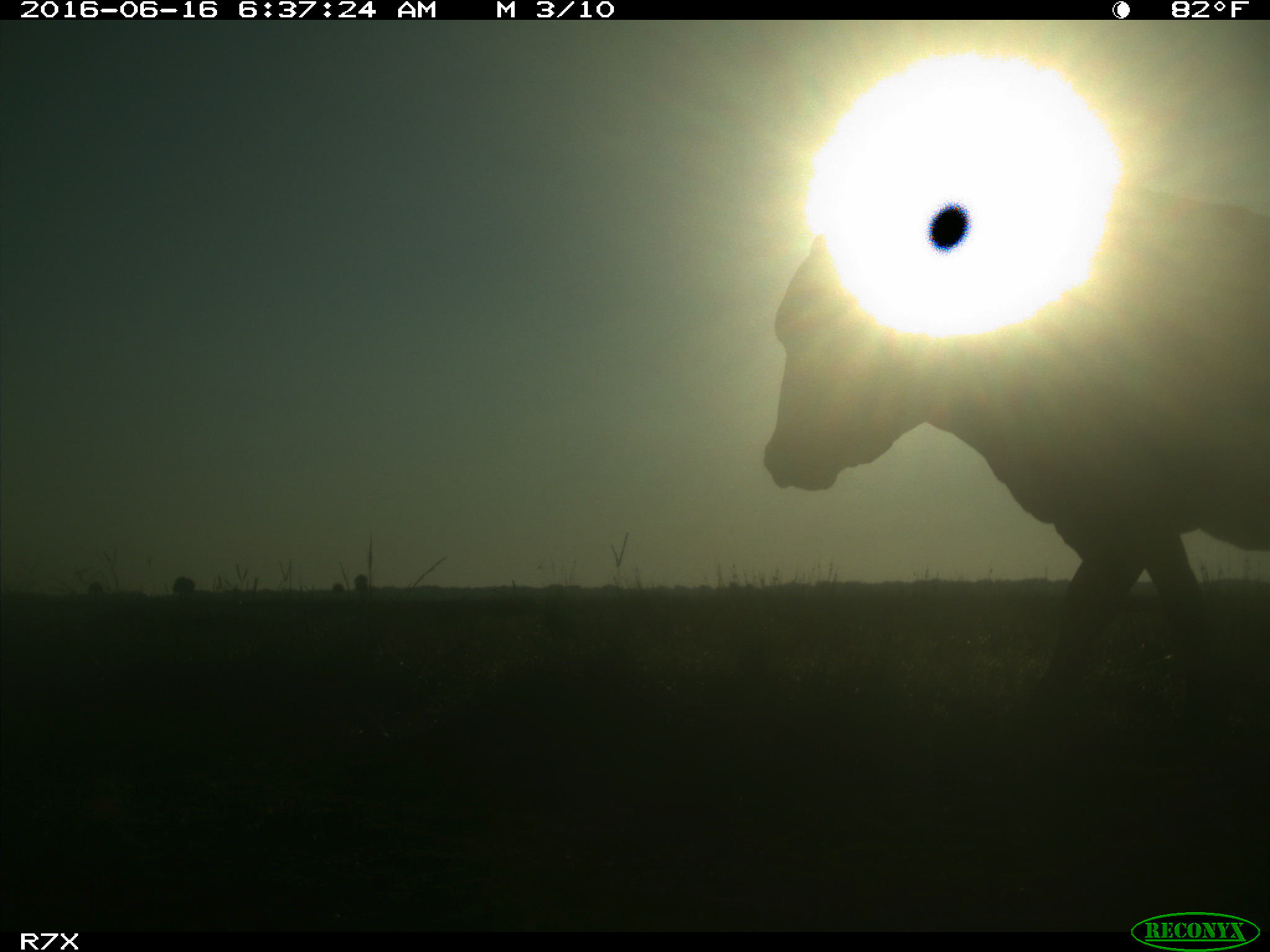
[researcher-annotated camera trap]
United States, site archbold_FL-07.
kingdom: Animalia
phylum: Chordata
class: Mammalia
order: Artiodactyla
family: Bovidae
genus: Bos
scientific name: Bos taurus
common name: domestic cow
Bos taurus (domestic cow).